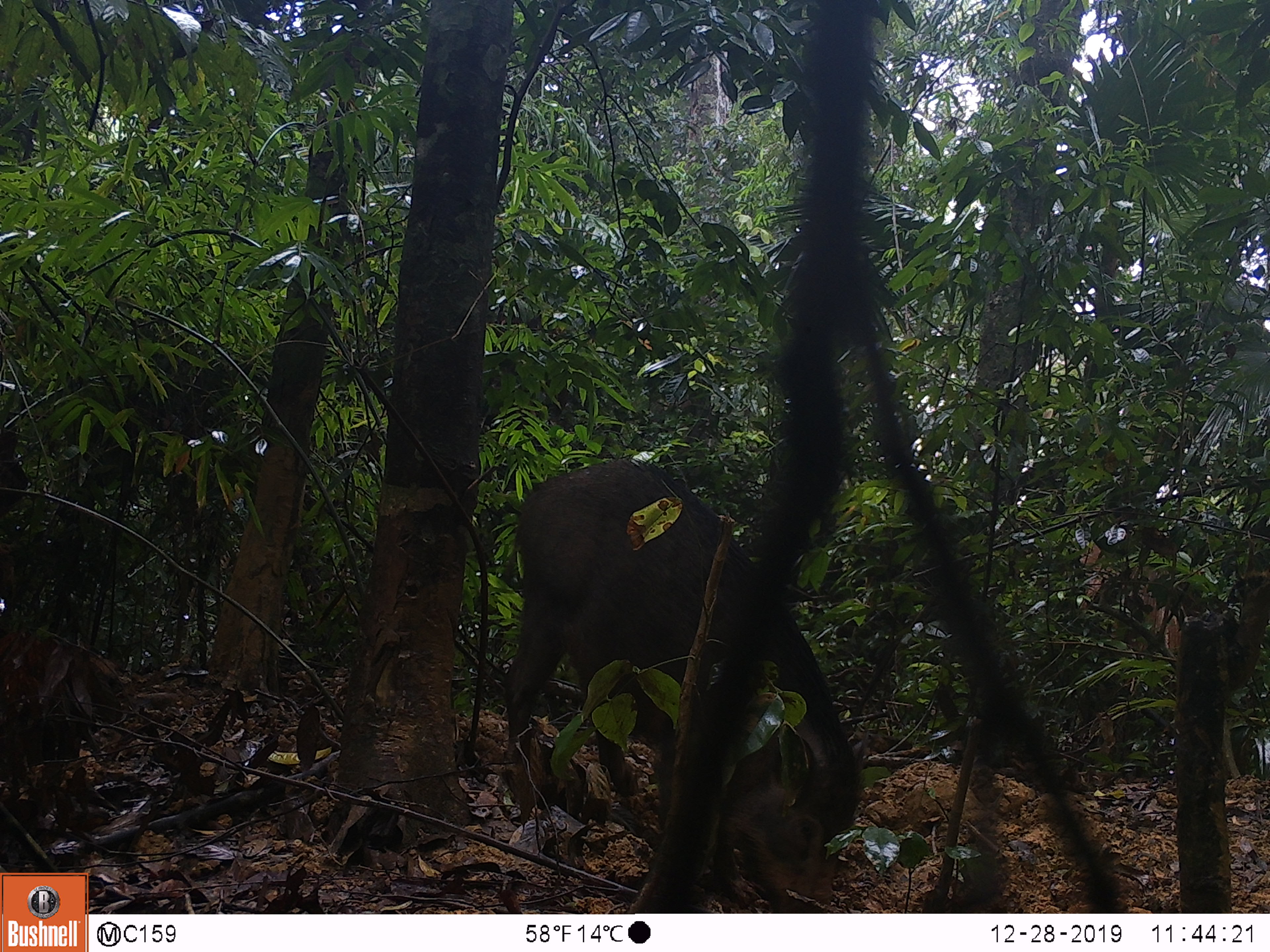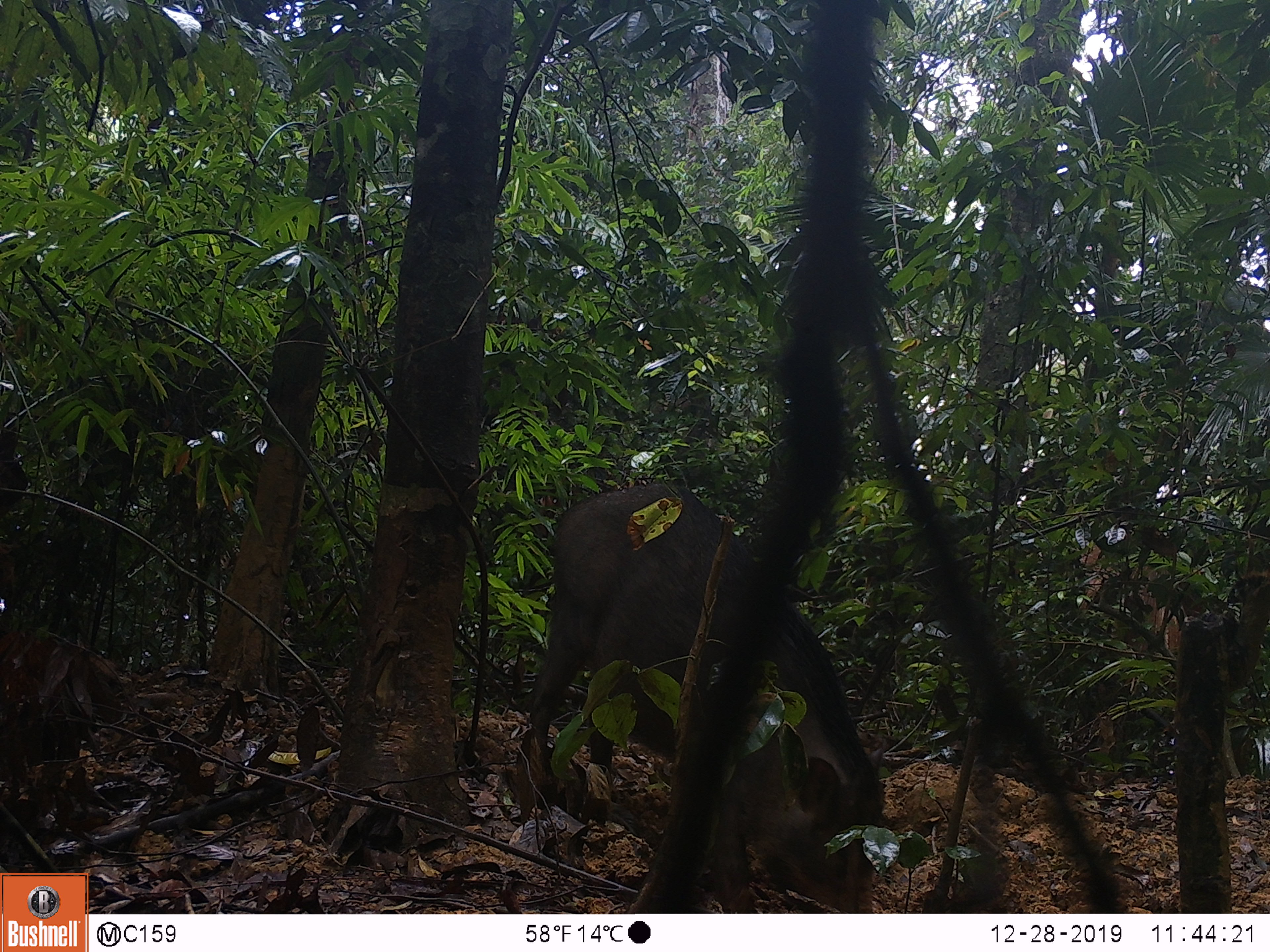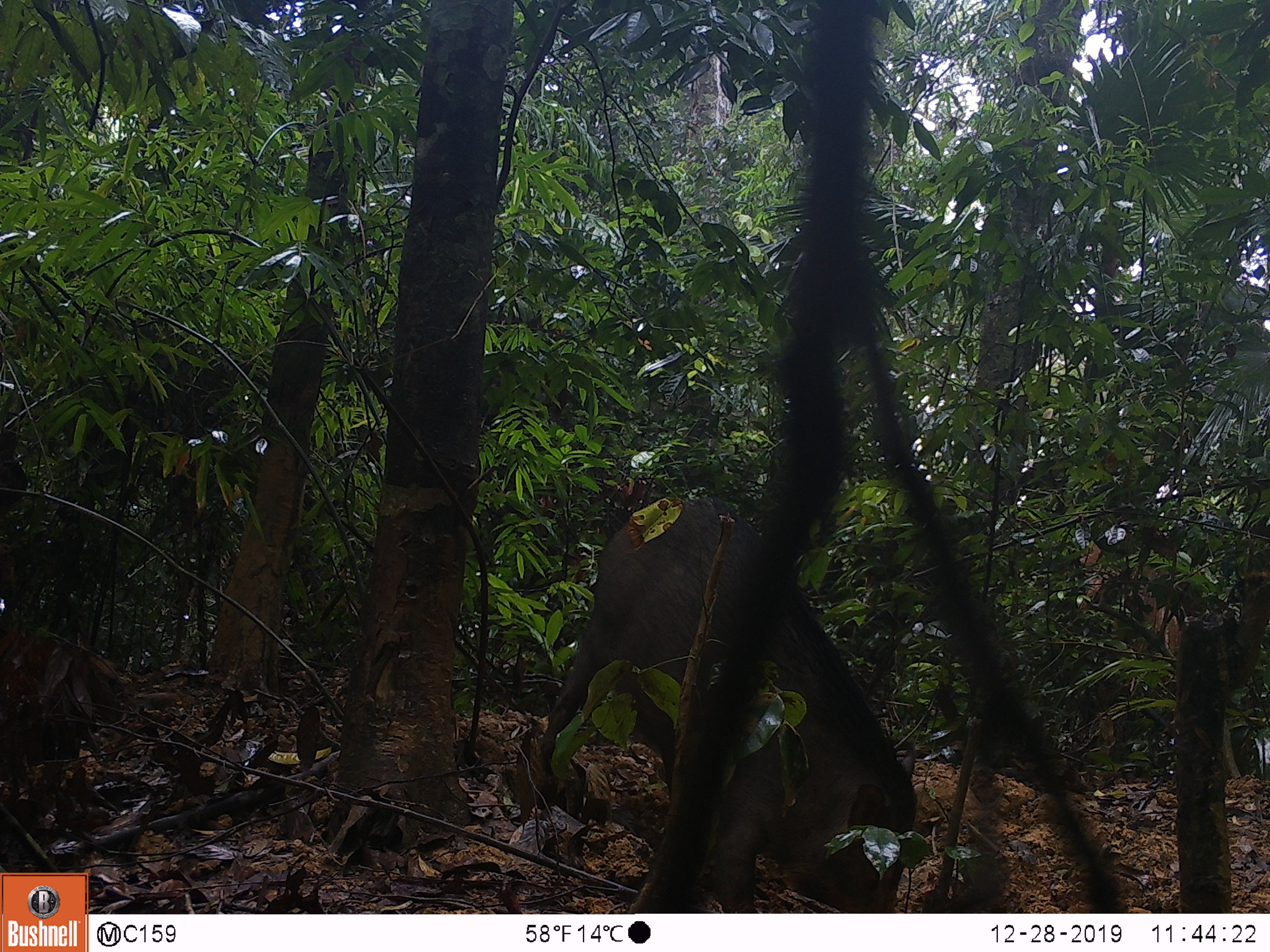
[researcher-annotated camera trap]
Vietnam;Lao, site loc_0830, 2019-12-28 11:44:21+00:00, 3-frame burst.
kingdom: Animalia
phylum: Chordata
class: Mammalia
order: Artiodactyla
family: Suidae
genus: Sus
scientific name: Sus scrofa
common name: eurasian wild pig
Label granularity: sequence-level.